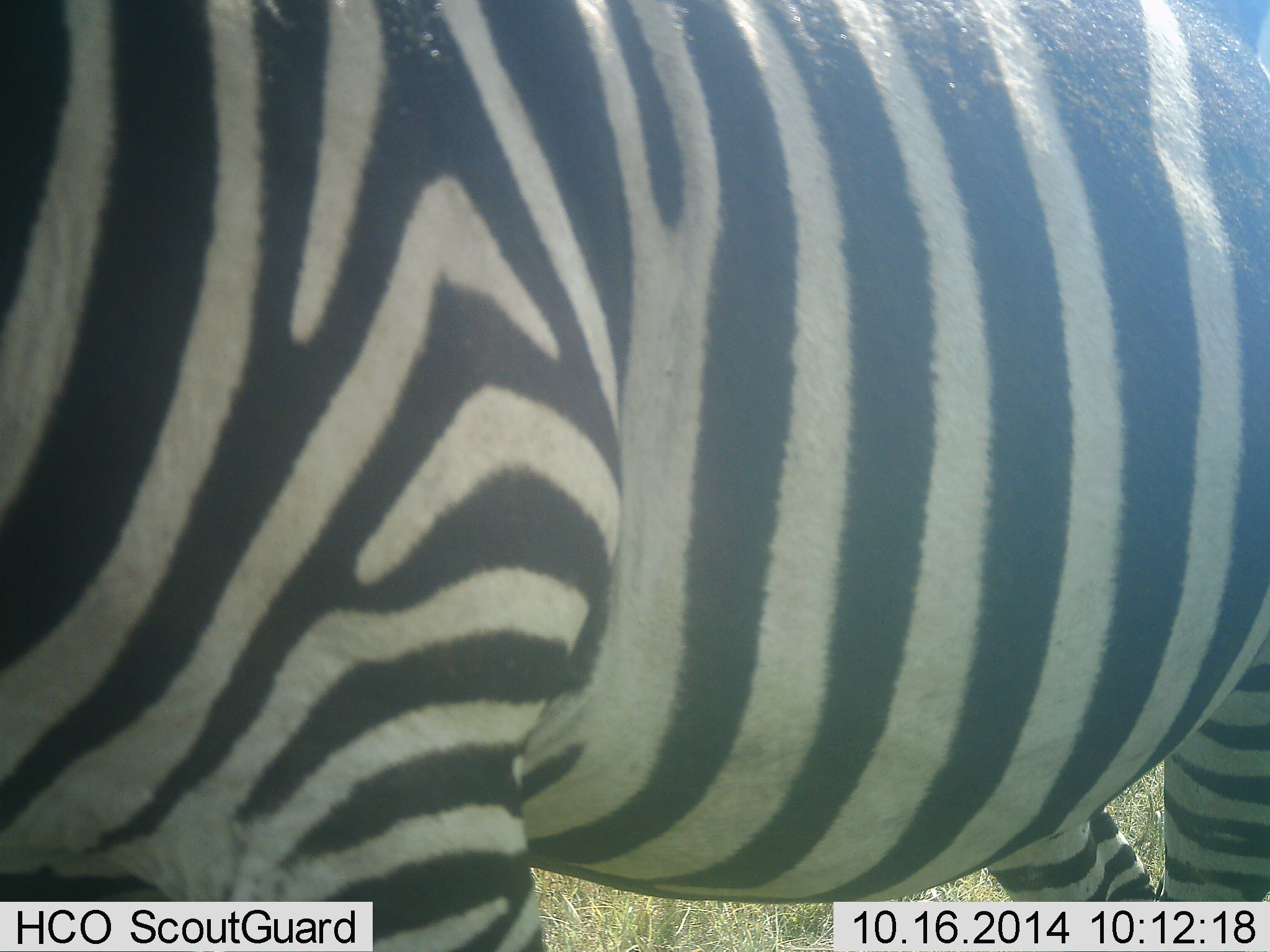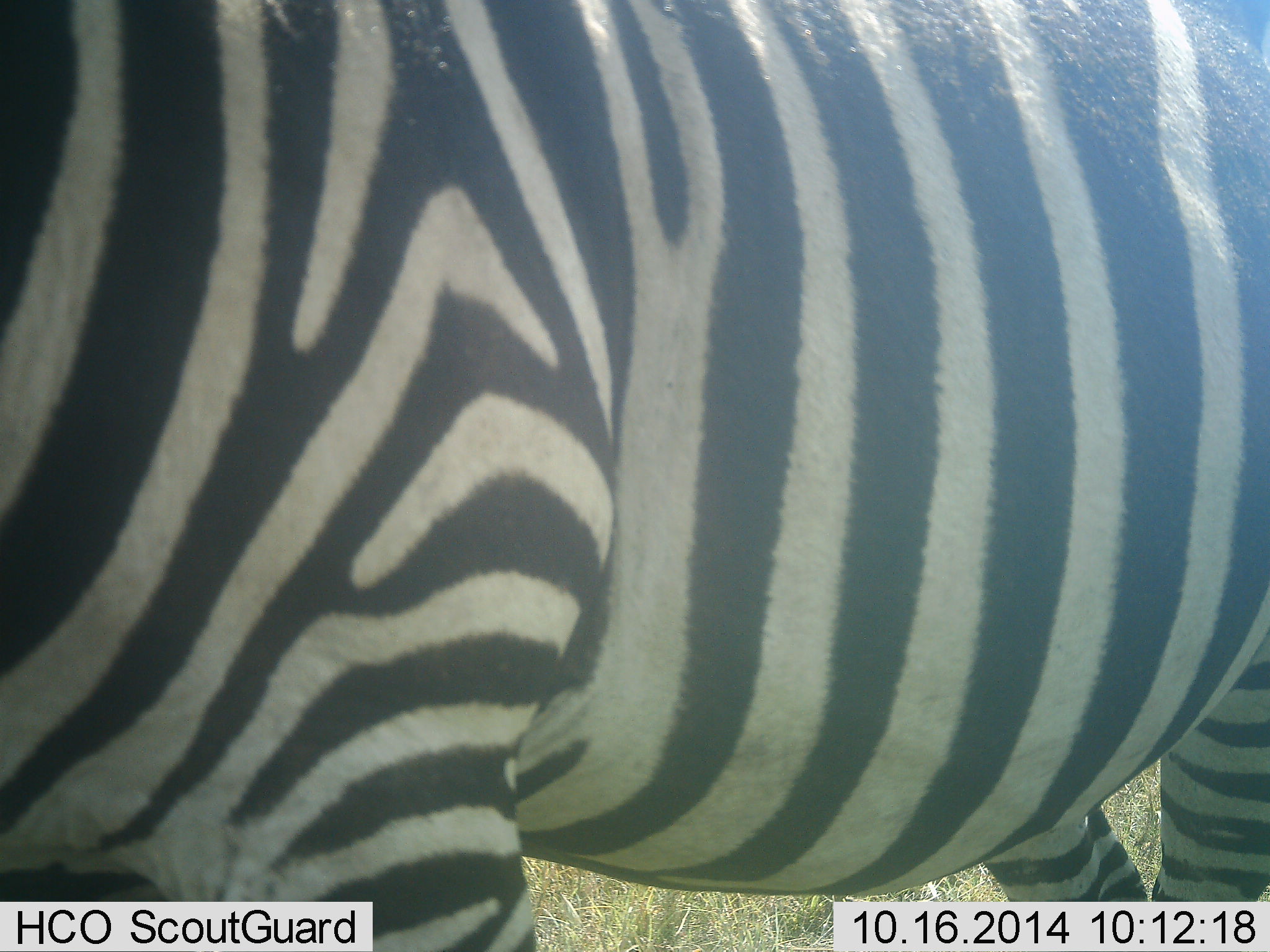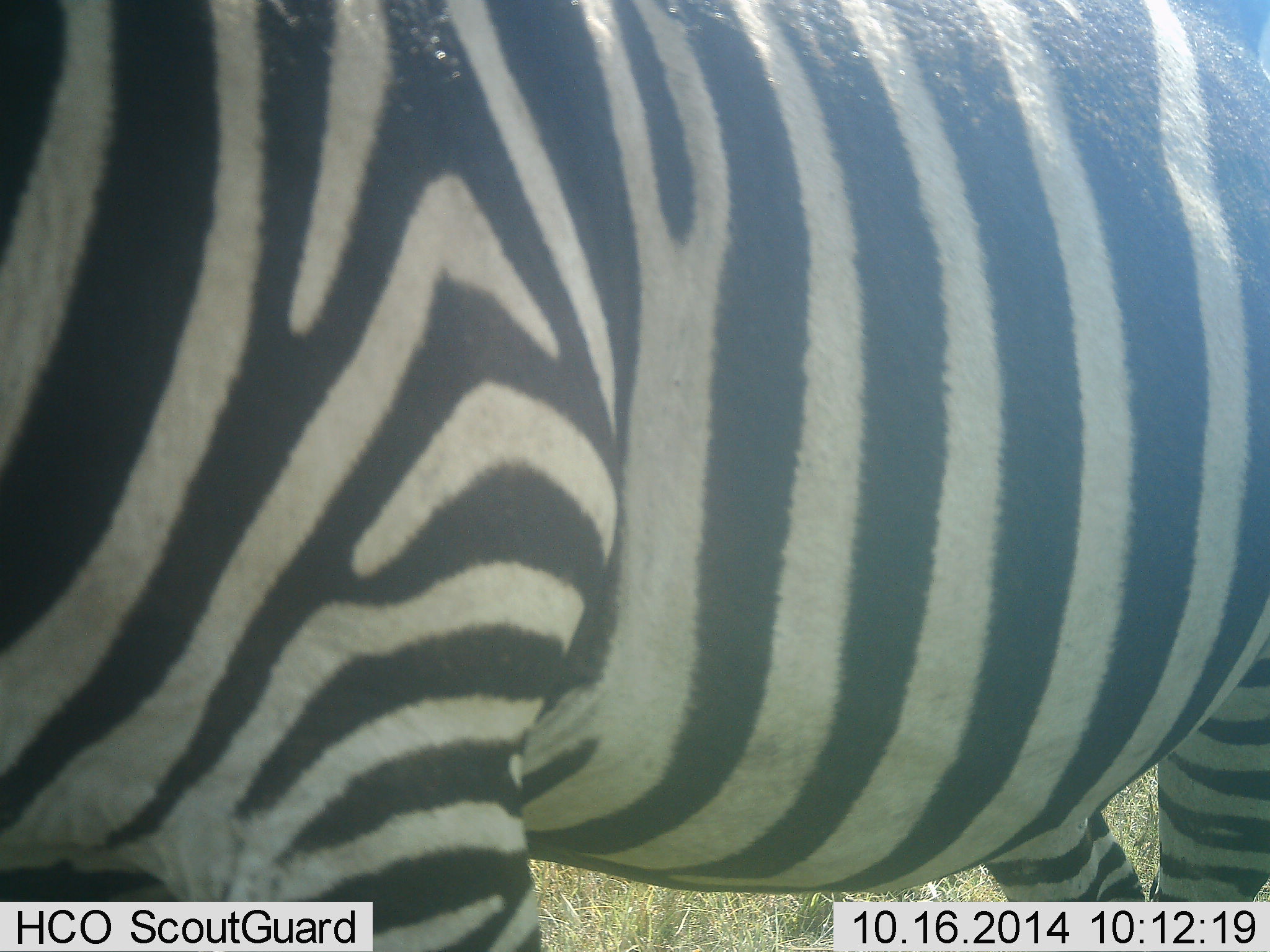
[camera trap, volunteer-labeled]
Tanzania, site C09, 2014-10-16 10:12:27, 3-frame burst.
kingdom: Animalia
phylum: Chordata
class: Mammalia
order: Perissodactyla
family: Equidae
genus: Equus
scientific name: Equus quagga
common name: plains zebra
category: zebra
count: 1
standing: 100%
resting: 0%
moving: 0%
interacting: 0%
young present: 0%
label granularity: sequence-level